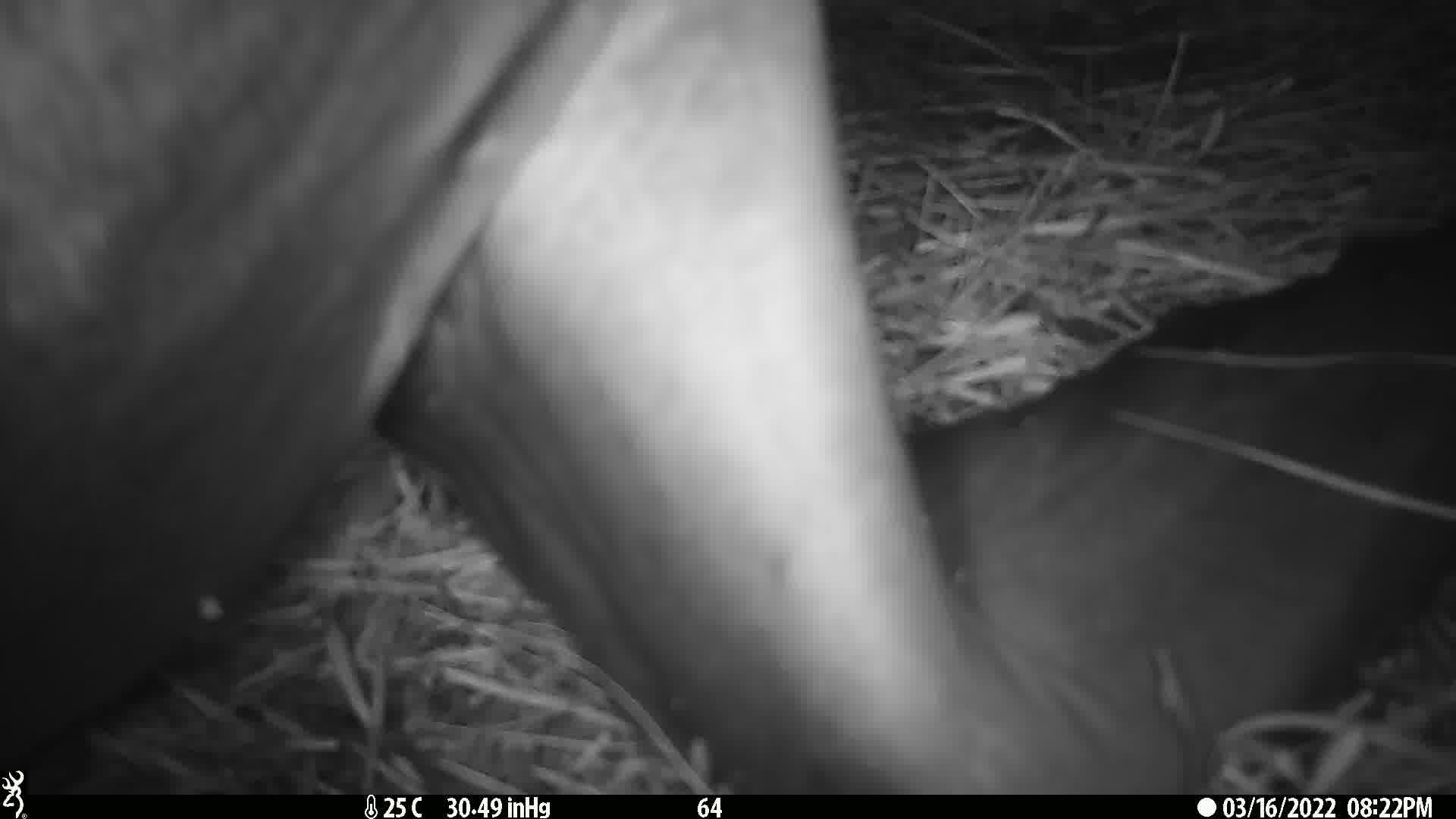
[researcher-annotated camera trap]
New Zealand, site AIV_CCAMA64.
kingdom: Animalia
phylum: Chordata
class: Mammalia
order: Carnivora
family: Otariidae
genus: Phocarctos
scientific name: Phocarctos hookeri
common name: new zealand sea lion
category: sealion